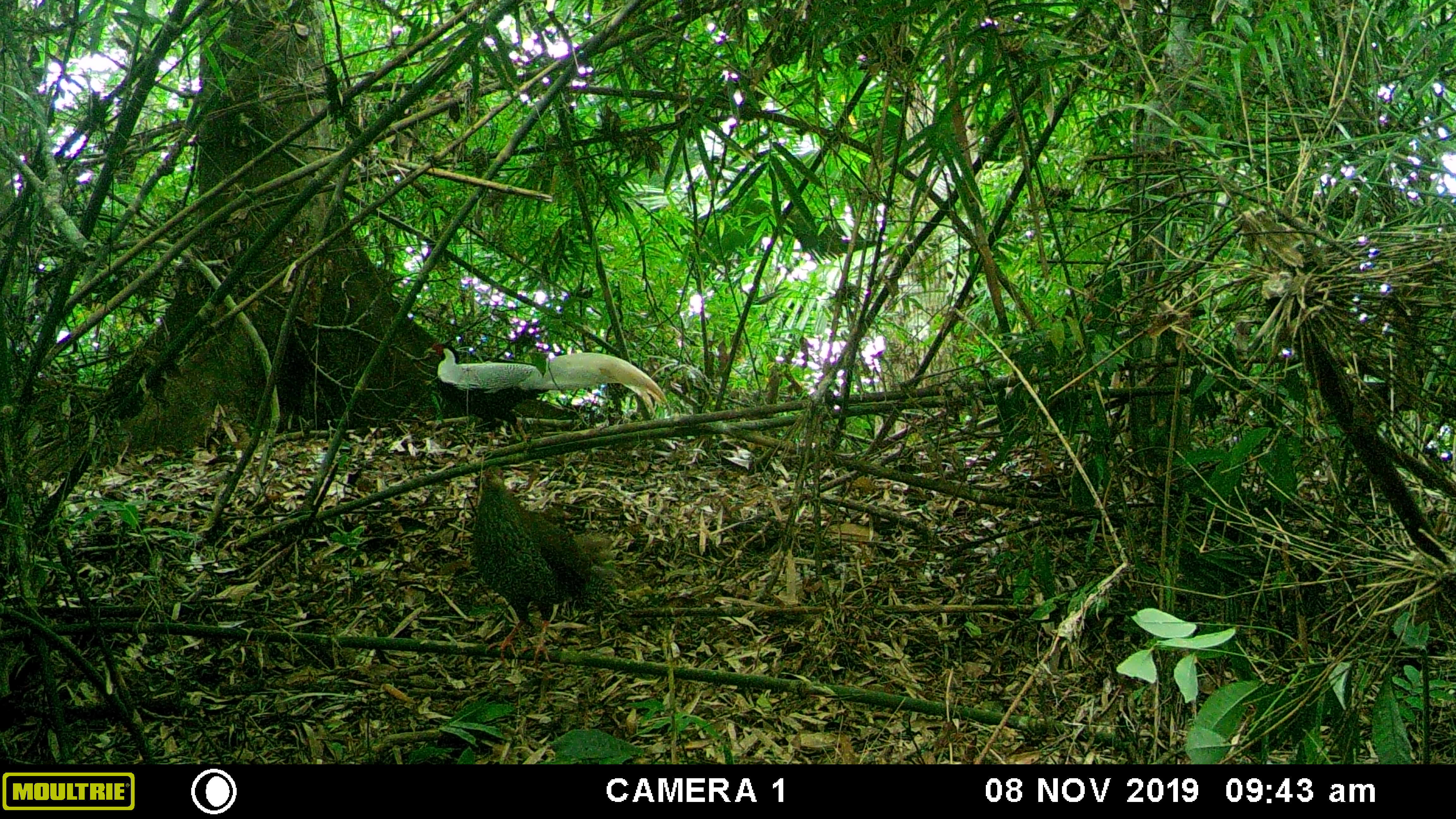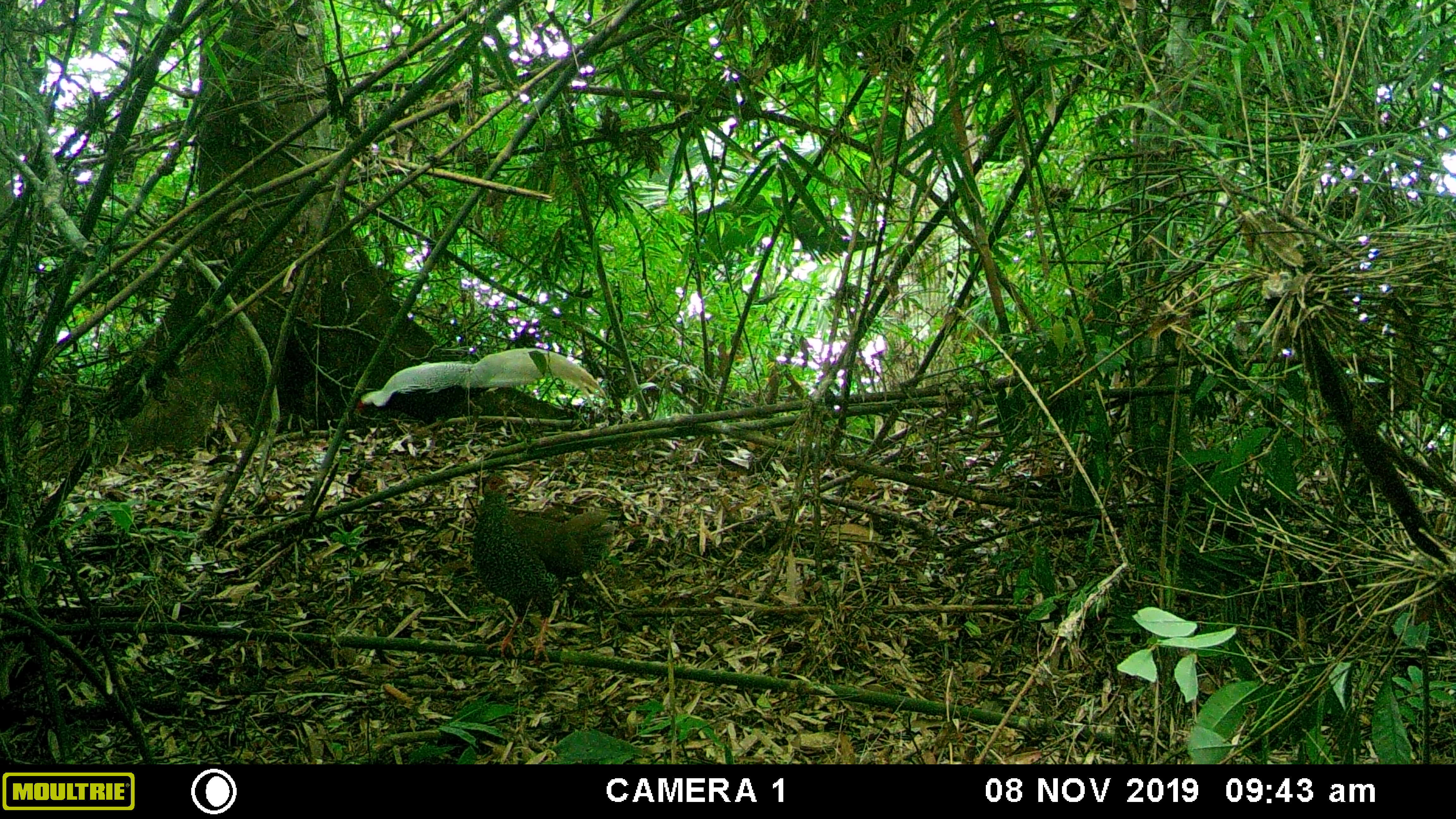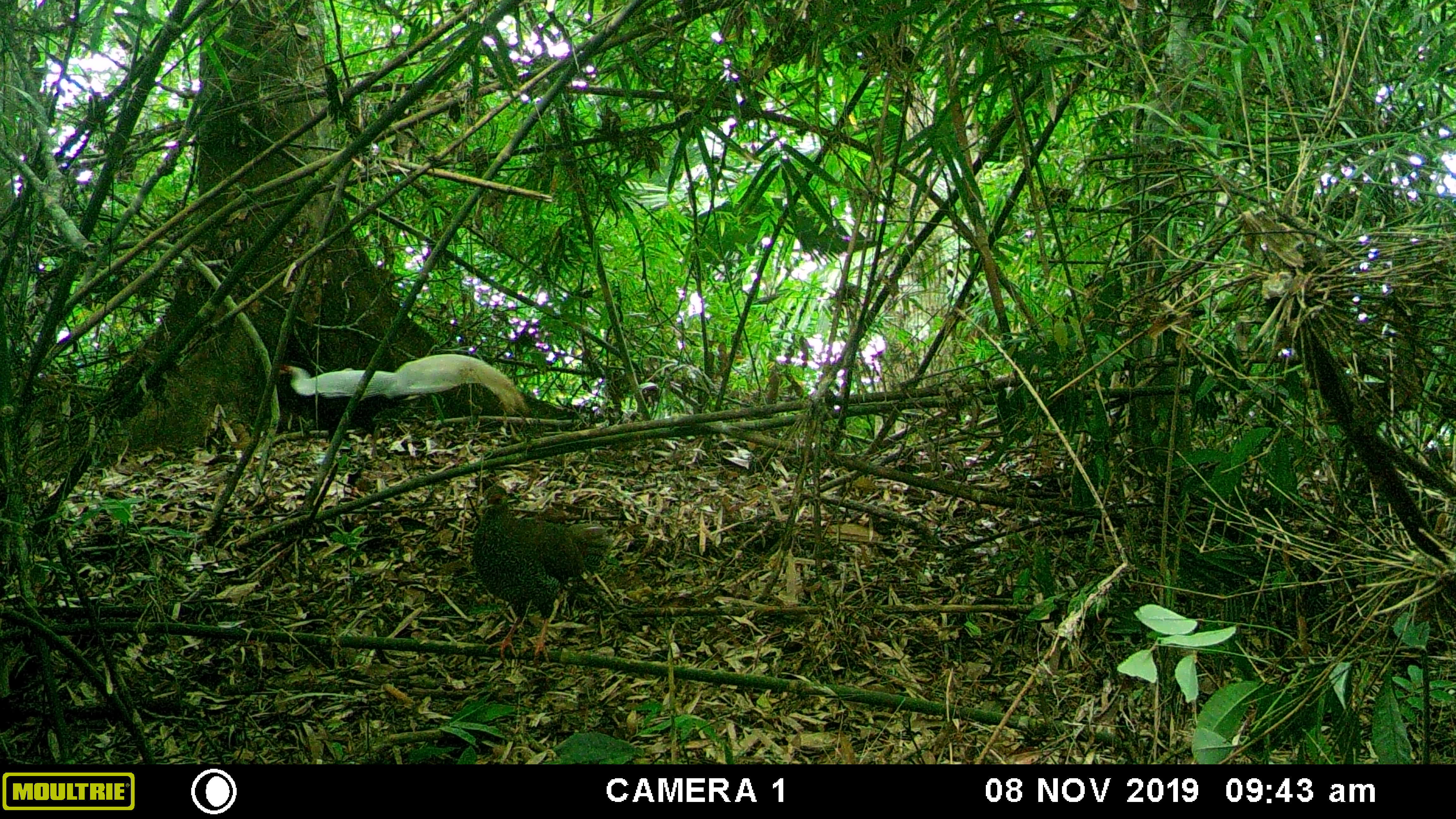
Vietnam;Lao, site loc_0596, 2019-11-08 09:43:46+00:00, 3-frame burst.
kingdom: Animalia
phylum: Chordata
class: Aves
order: Galliformes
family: Phasianidae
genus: Lophura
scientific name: Lophura nycthemera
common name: silver pheasant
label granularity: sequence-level